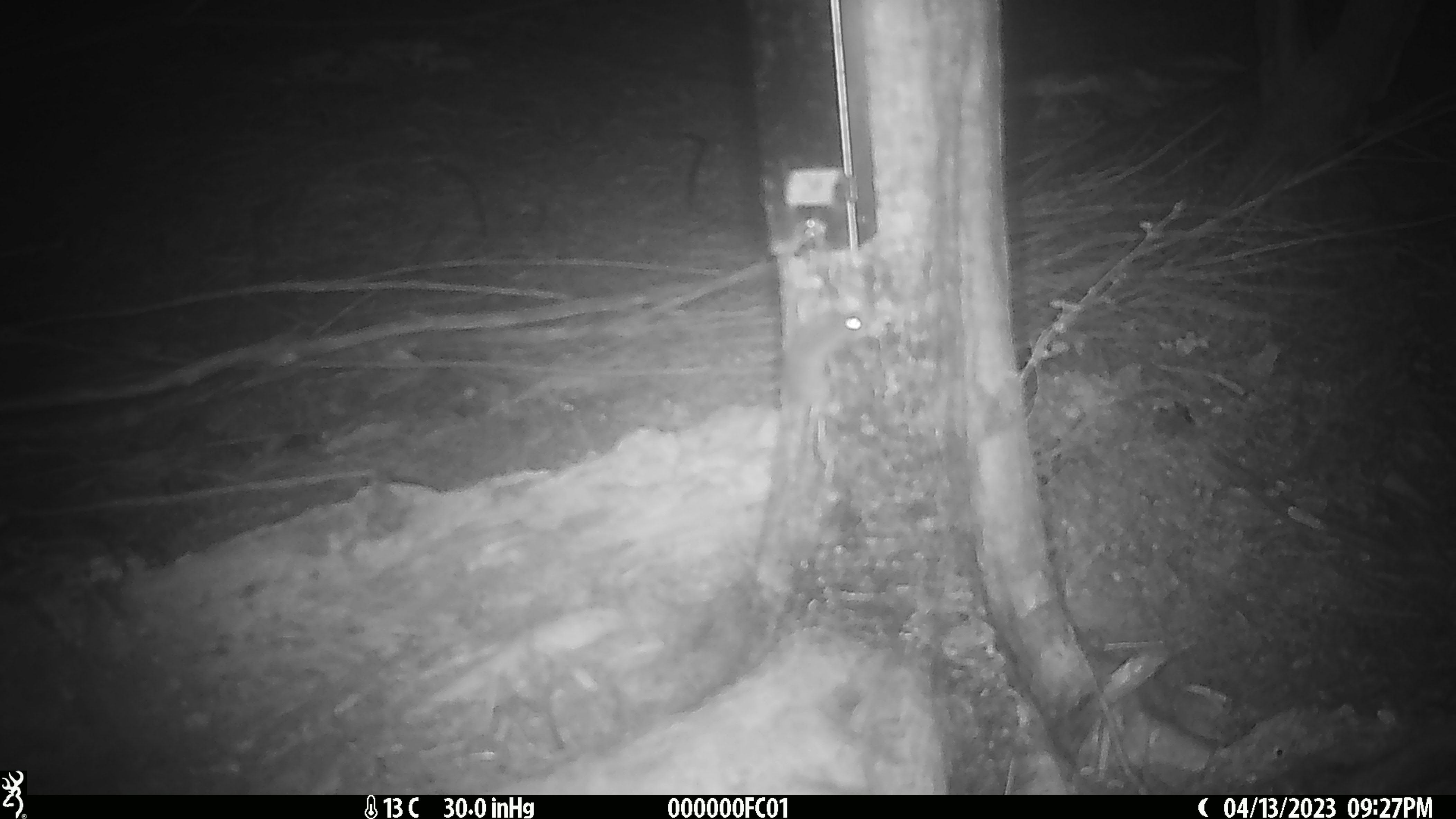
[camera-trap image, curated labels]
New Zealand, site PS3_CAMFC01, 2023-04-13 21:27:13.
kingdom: Animalia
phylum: Chordata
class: Mammalia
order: Rodentia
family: Muridae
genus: Mus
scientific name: Mus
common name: mouse